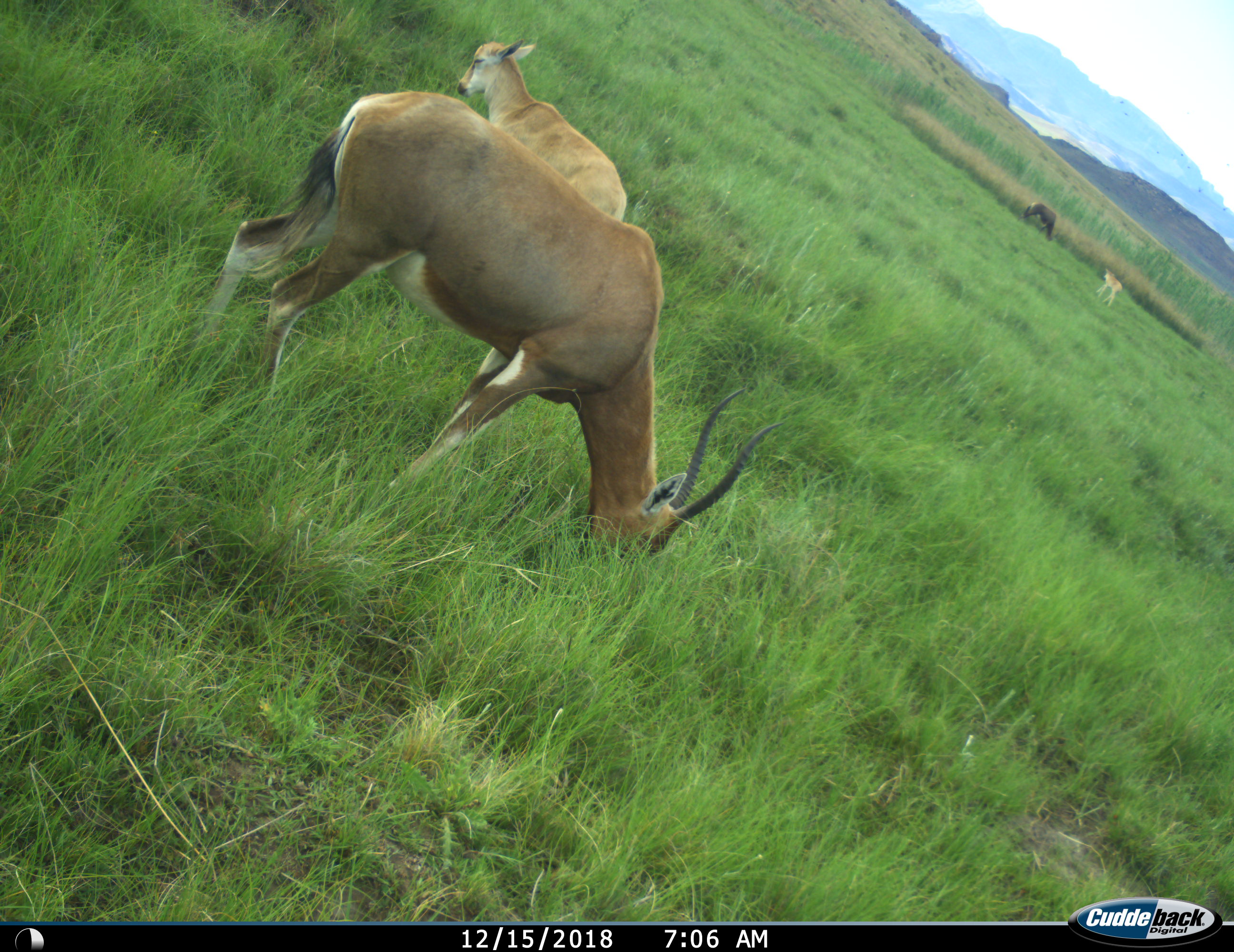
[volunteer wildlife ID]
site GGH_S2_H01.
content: unidentified animal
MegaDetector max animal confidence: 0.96